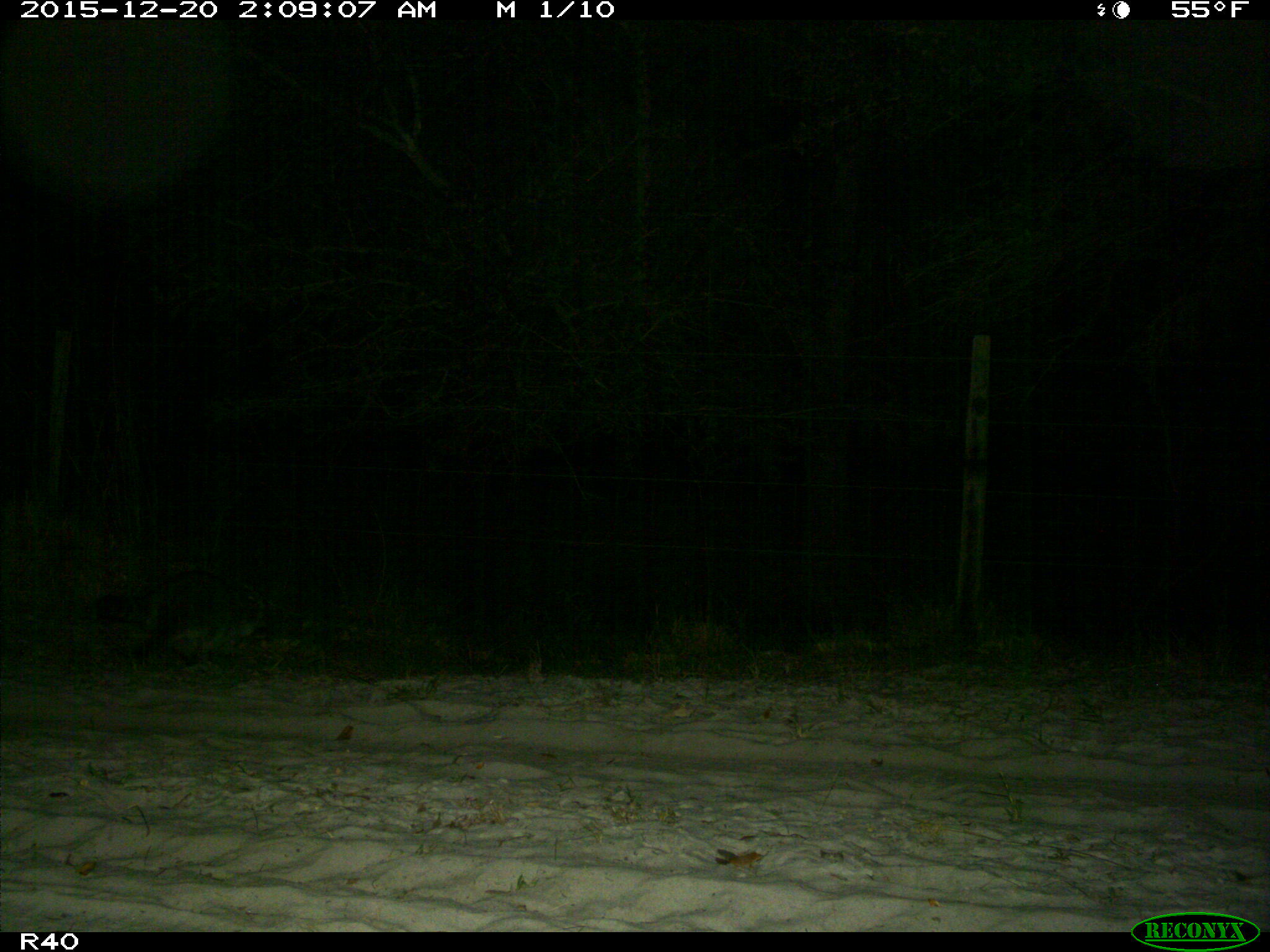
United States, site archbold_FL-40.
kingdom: Animalia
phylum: Chordata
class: Mammalia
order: Carnivora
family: Procyonidae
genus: Procyon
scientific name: Procyon lotor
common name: common raccoon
Procyon lotor (common raccoon).